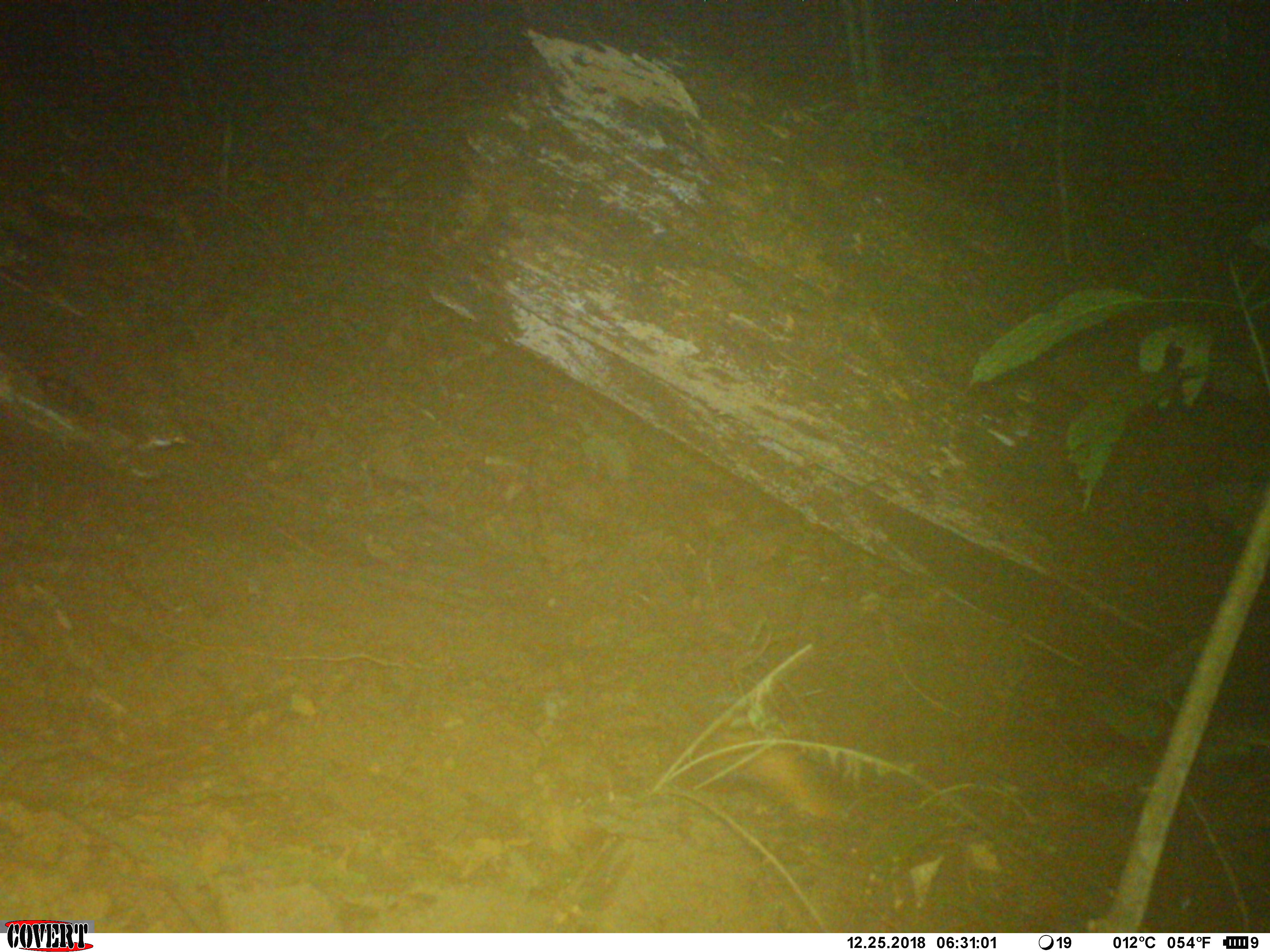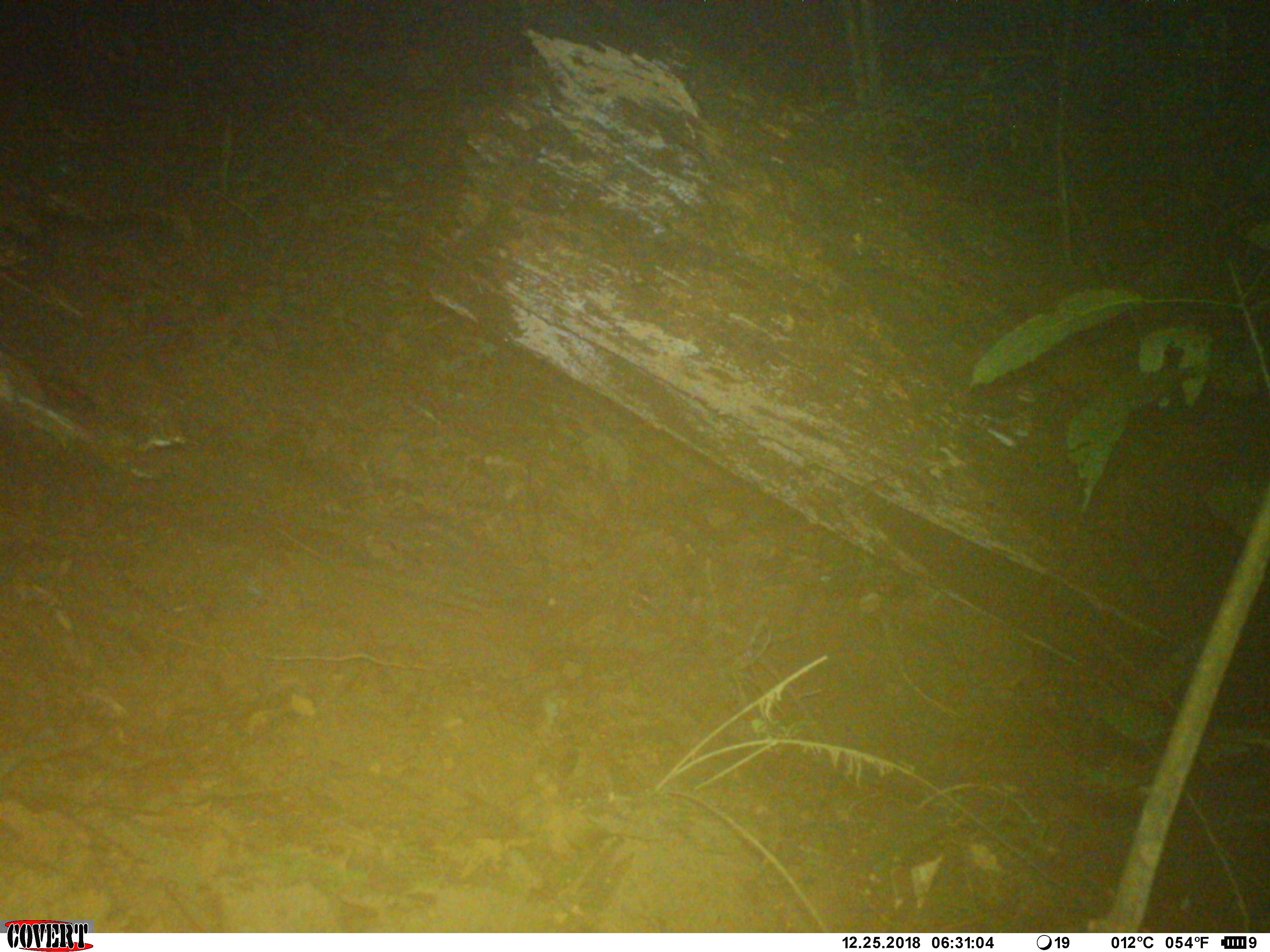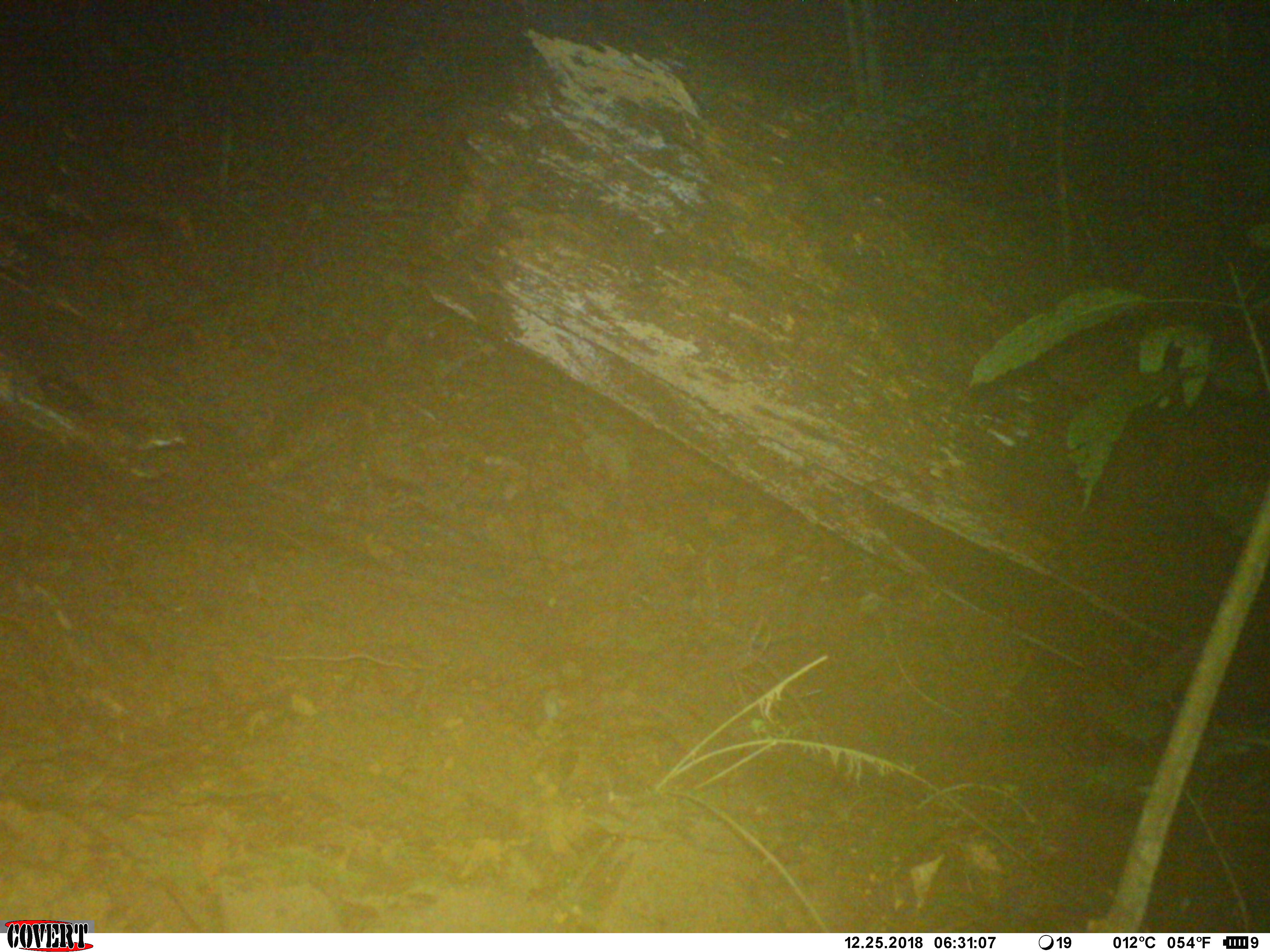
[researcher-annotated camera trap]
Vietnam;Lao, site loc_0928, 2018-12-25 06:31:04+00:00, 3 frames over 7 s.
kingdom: Animalia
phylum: Chordata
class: Mammalia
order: Rodentia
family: Sciuridae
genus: Dremomys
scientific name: Dremomys rufigenis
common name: red-cheeked squirrel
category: red cheeked squirrel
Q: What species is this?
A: Red cheeked squirrel (red-cheeked squirrel) (Dremomys rufigenis).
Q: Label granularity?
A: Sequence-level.